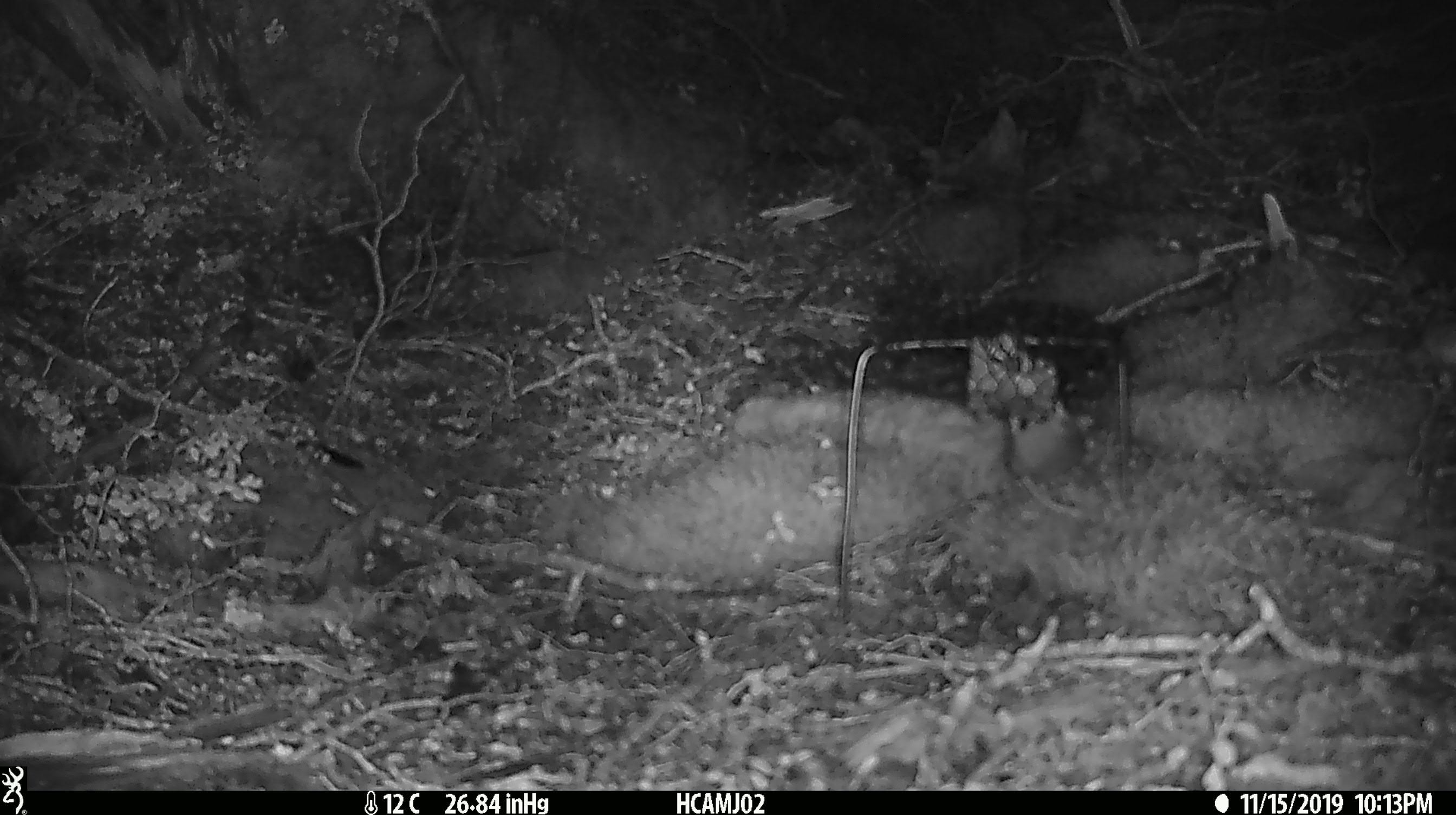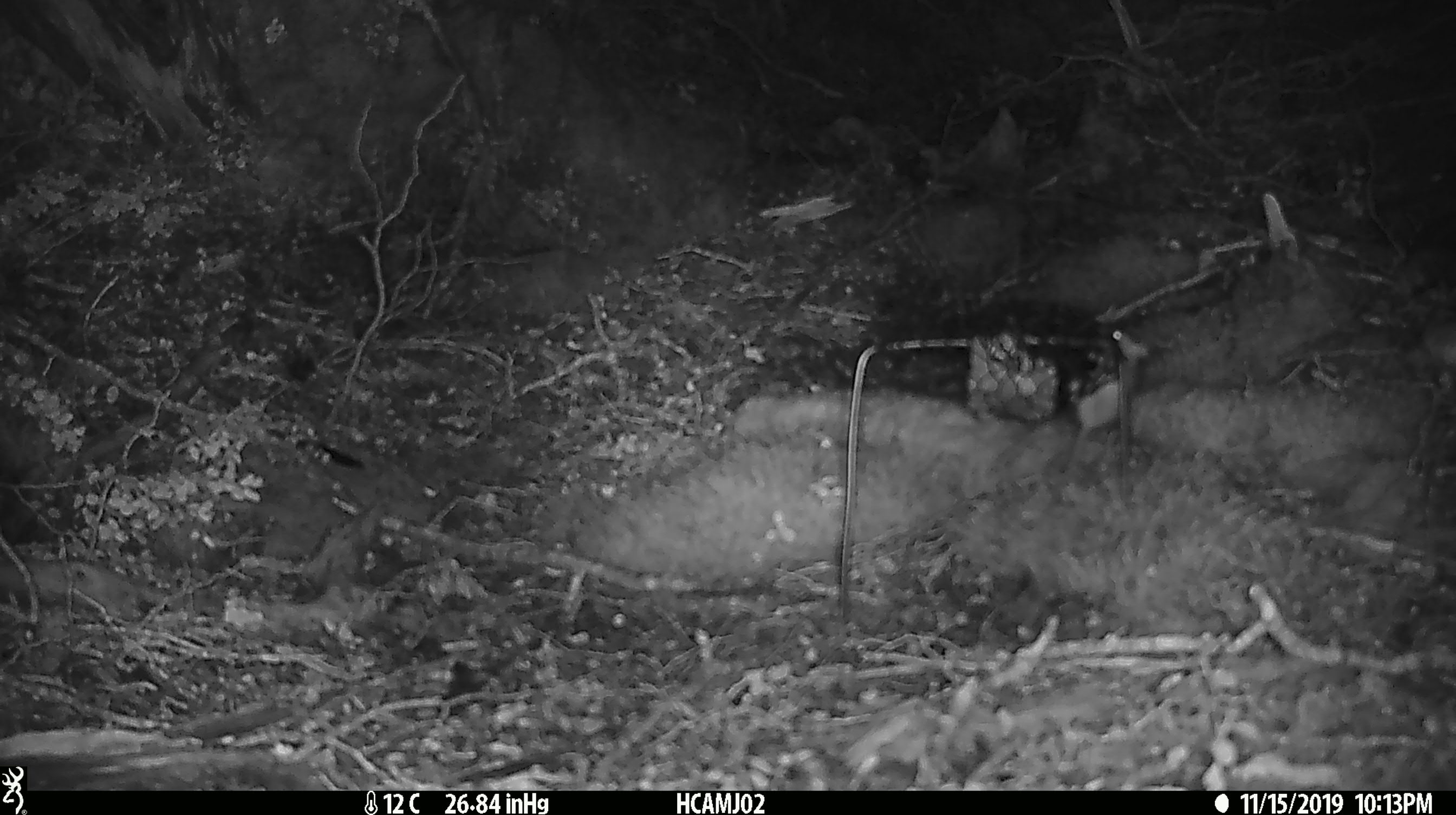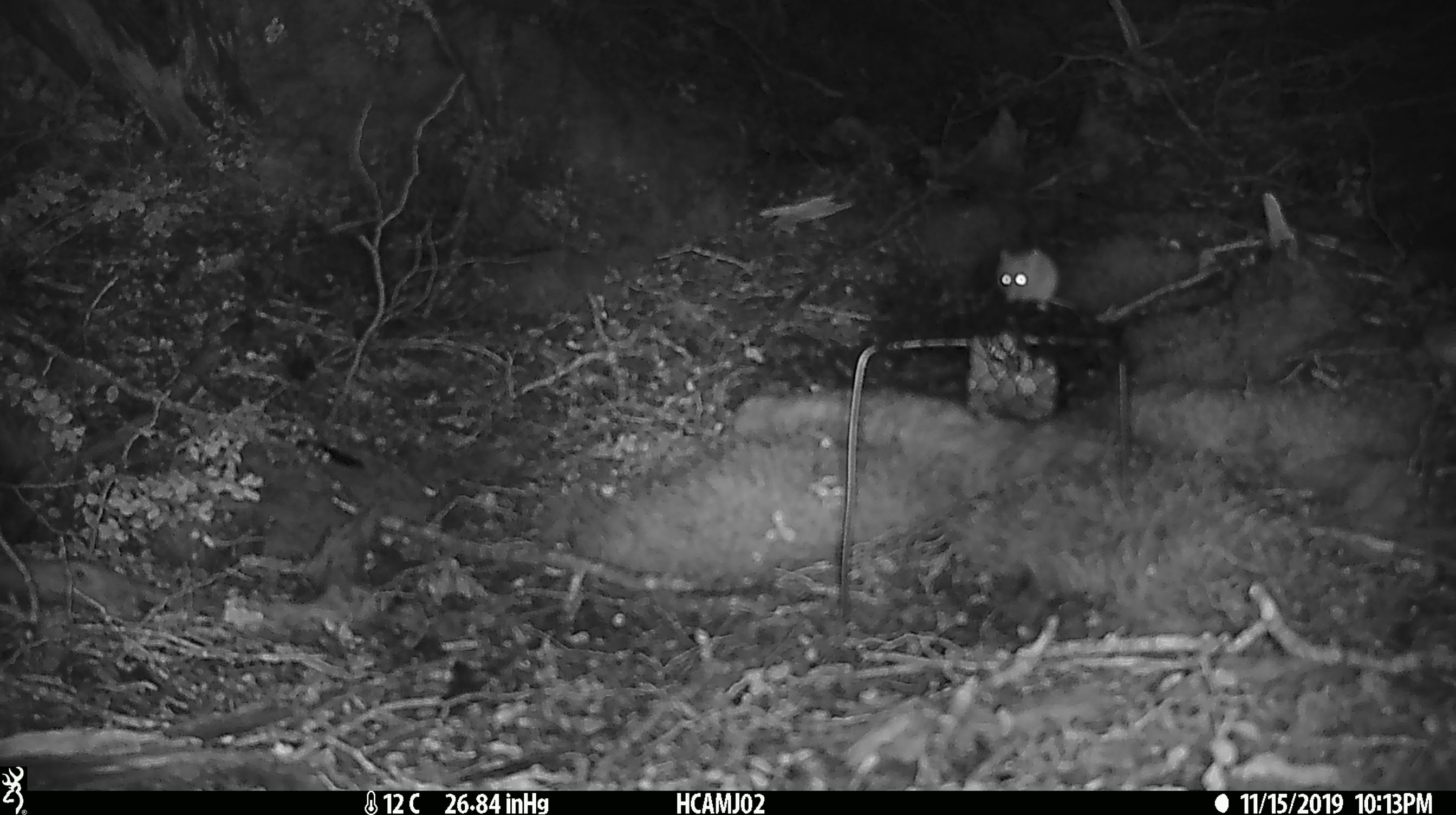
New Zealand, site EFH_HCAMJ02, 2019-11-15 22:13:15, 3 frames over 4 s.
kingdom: Animalia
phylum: Chordata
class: Mammalia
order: Rodentia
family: Muridae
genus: Mus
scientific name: Mus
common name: mouse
Mouse (Mus).